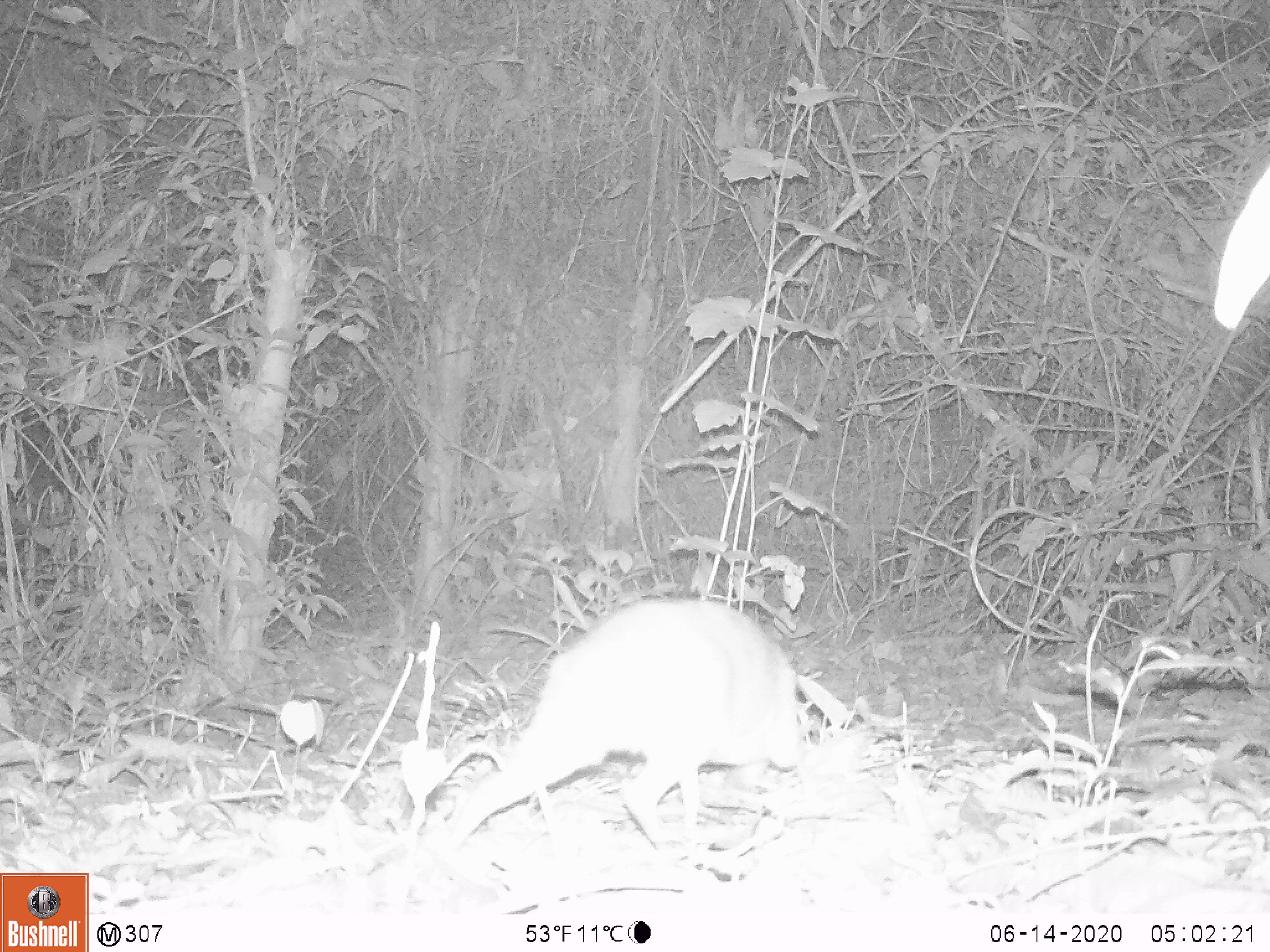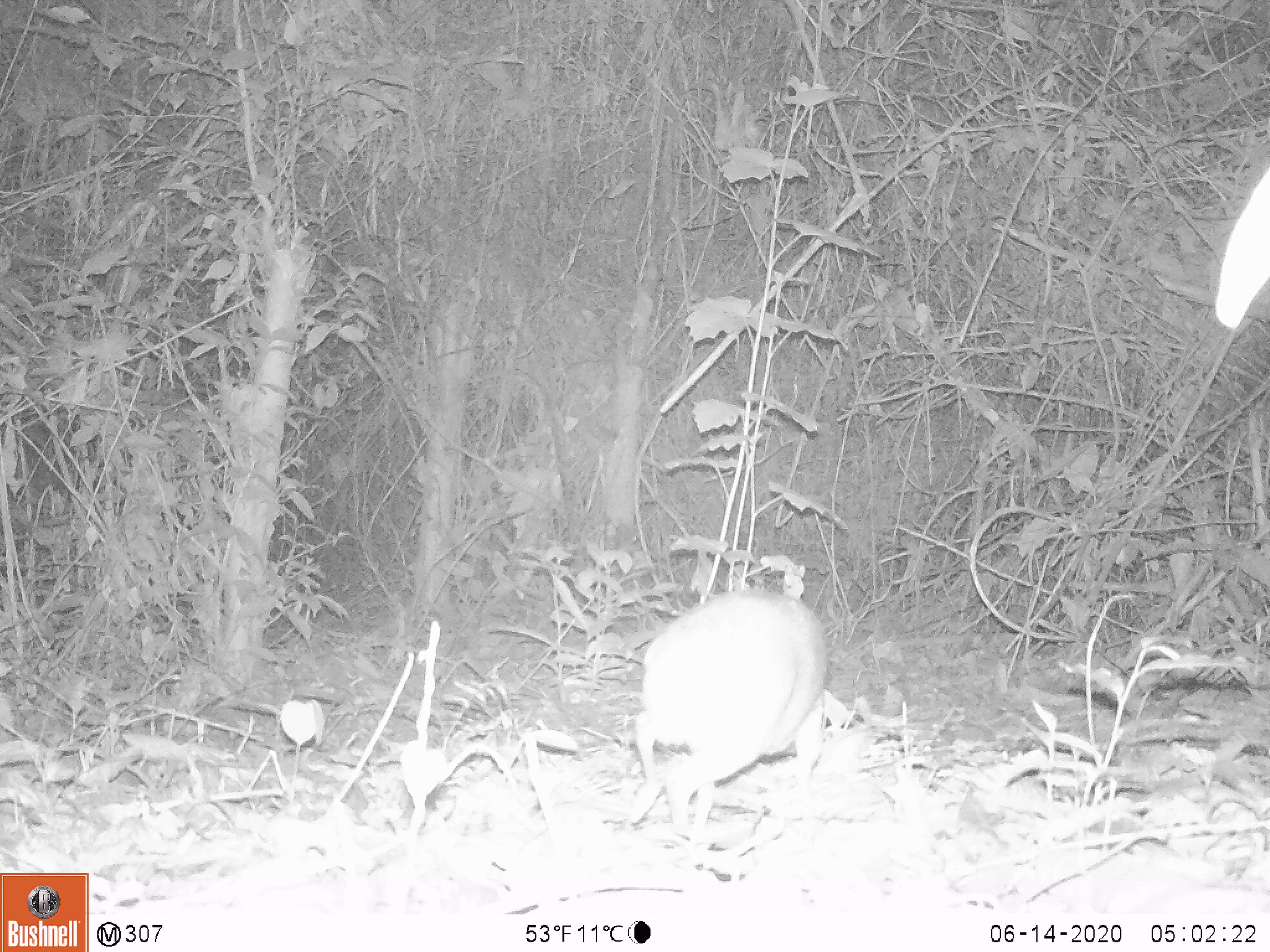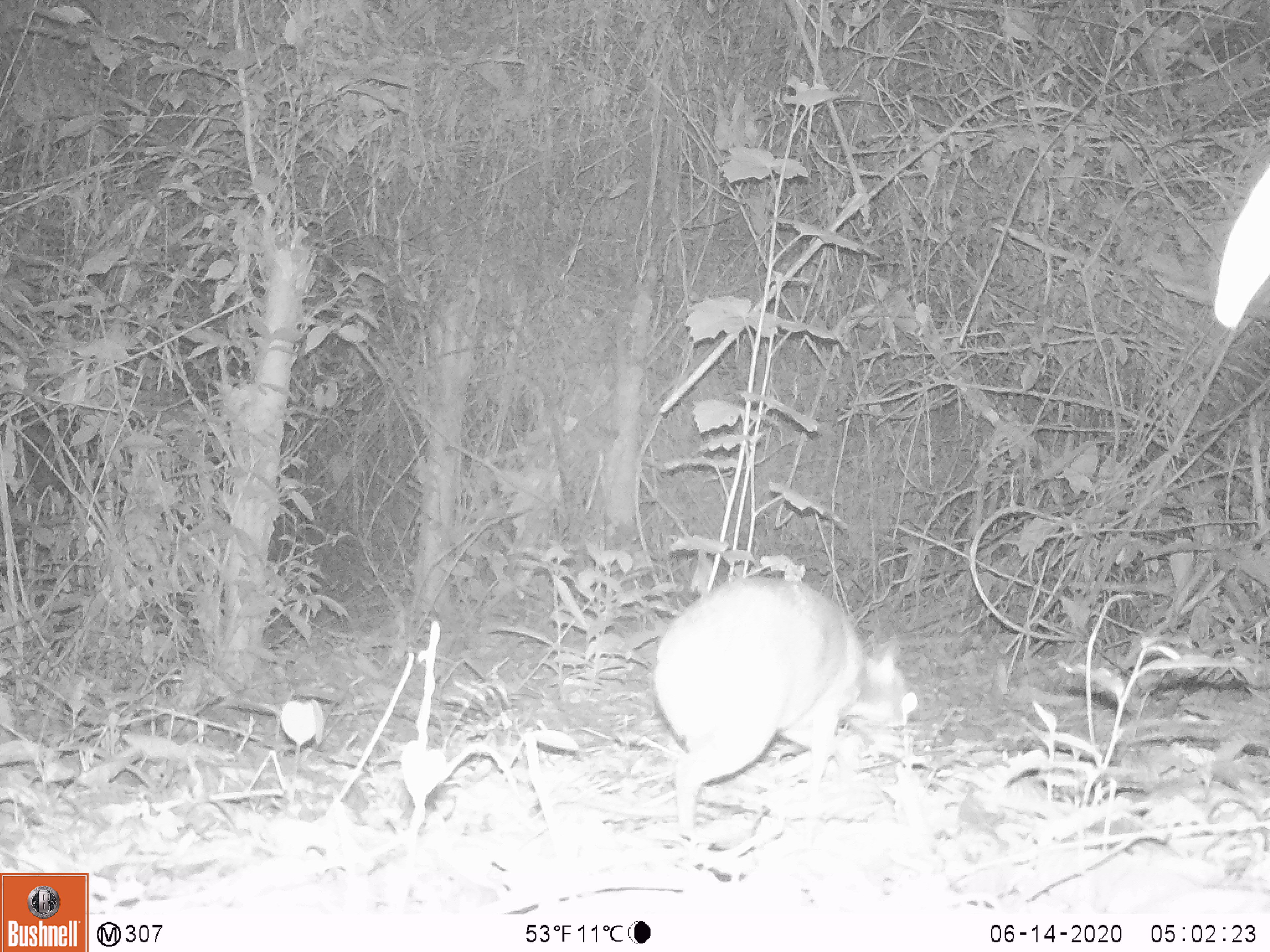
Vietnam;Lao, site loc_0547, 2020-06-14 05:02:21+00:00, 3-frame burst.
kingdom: Animalia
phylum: Chordata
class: Mammalia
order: Artiodactyla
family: Tragulidae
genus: Moschiola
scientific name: Moschiola meminna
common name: chevrotain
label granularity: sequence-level